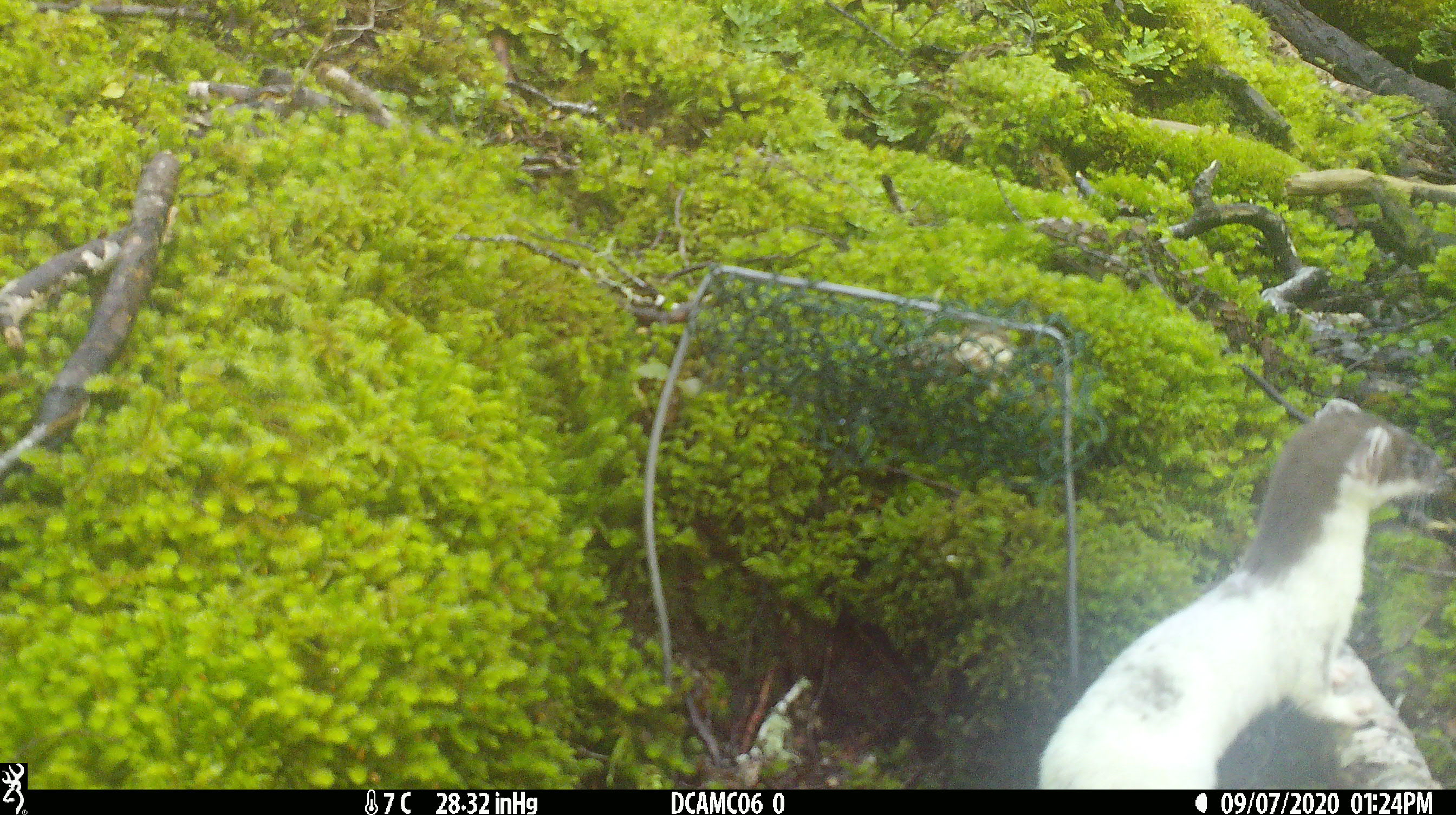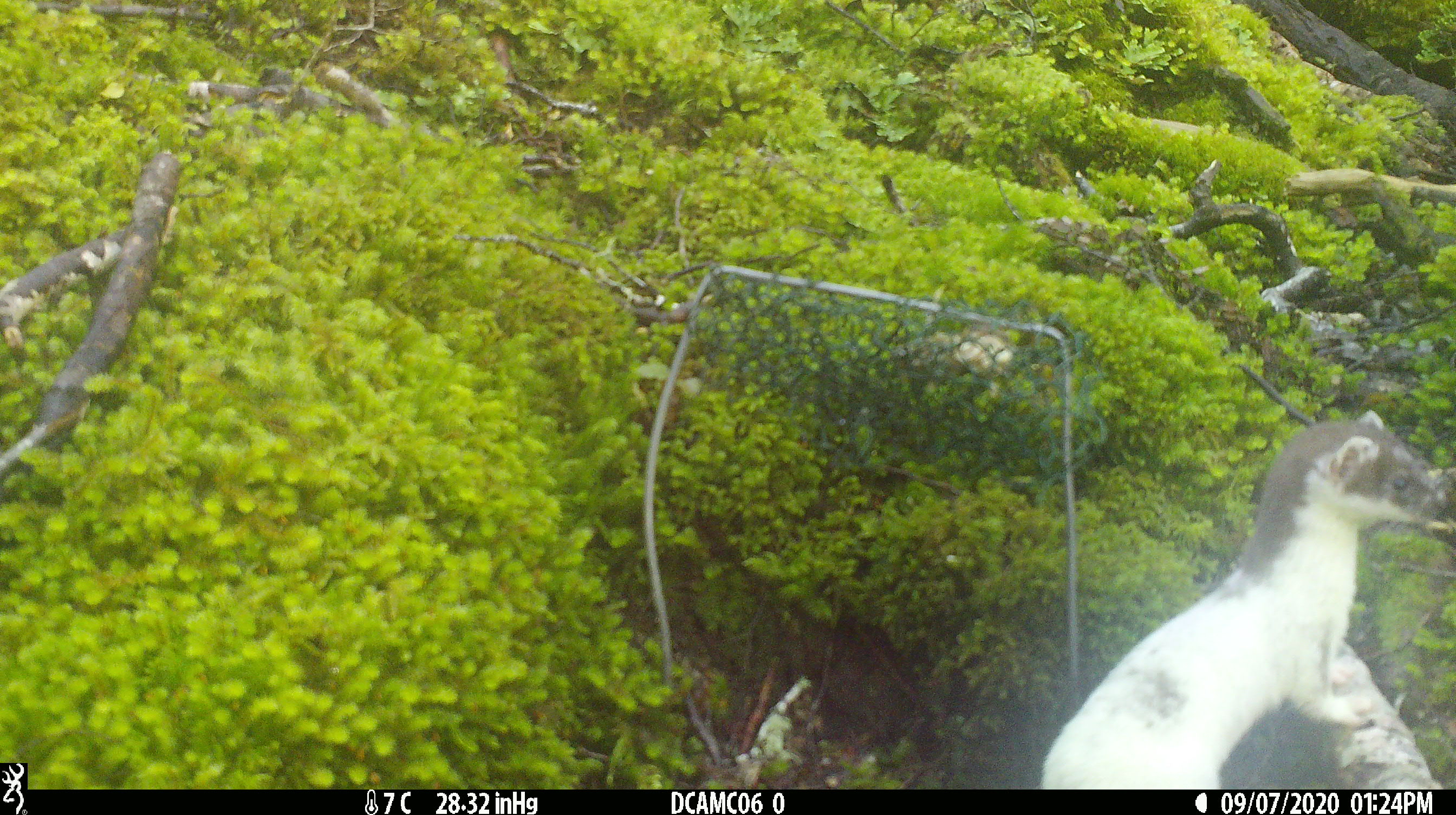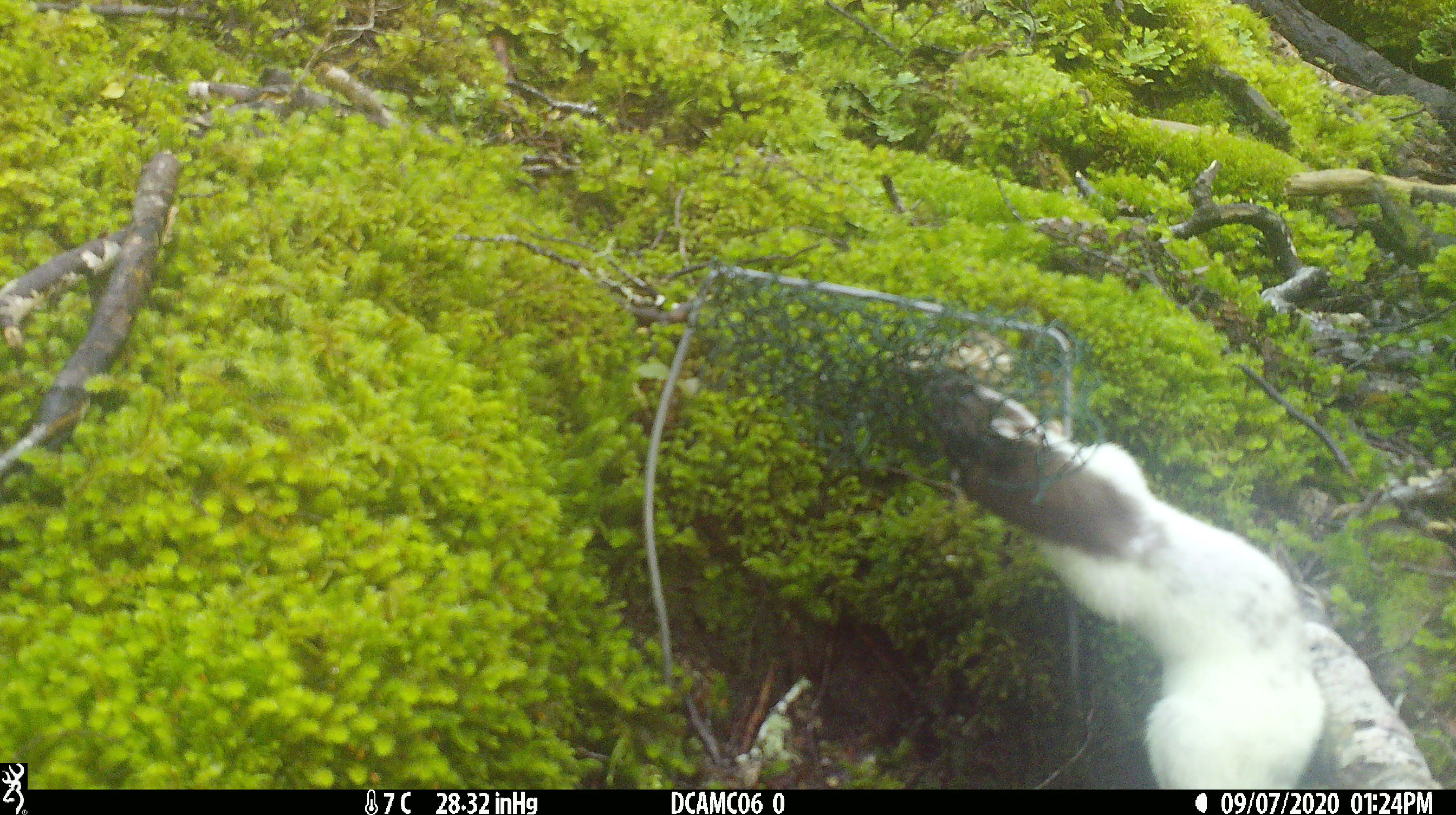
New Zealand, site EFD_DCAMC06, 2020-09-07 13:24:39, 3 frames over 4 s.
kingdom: Animalia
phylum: Chordata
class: Mammalia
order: Carnivora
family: Mustelidae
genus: Mustela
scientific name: Mustela erminea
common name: stoat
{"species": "stoat (Mustela erminea)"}